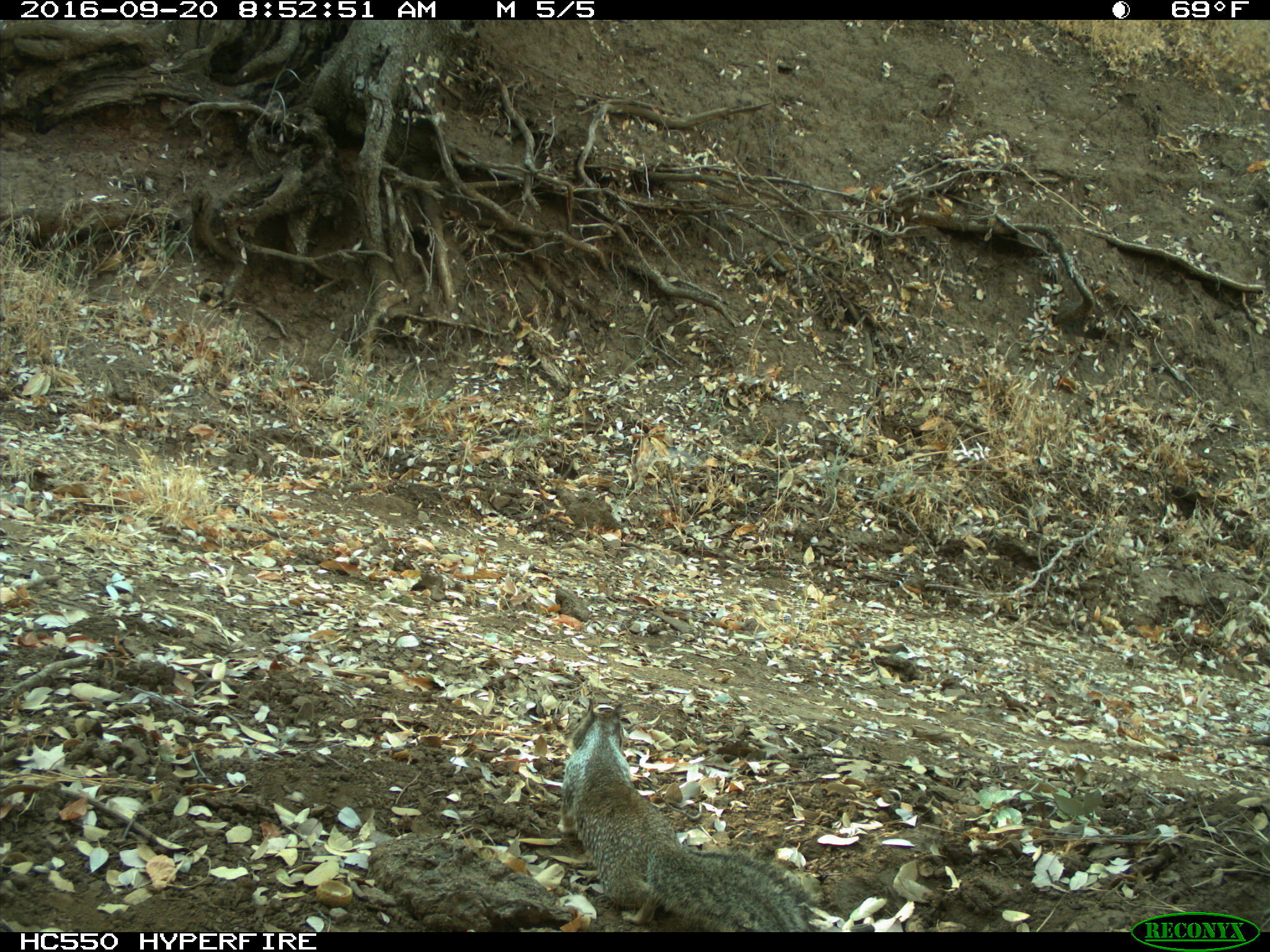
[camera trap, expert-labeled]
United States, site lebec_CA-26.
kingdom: Animalia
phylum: Chordata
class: Mammalia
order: Rodentia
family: Sciuridae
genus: Otospermophilus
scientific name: Otospermophilus beecheyi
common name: california ground squirrel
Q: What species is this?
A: Otospermophilus beecheyi (california ground squirrel).